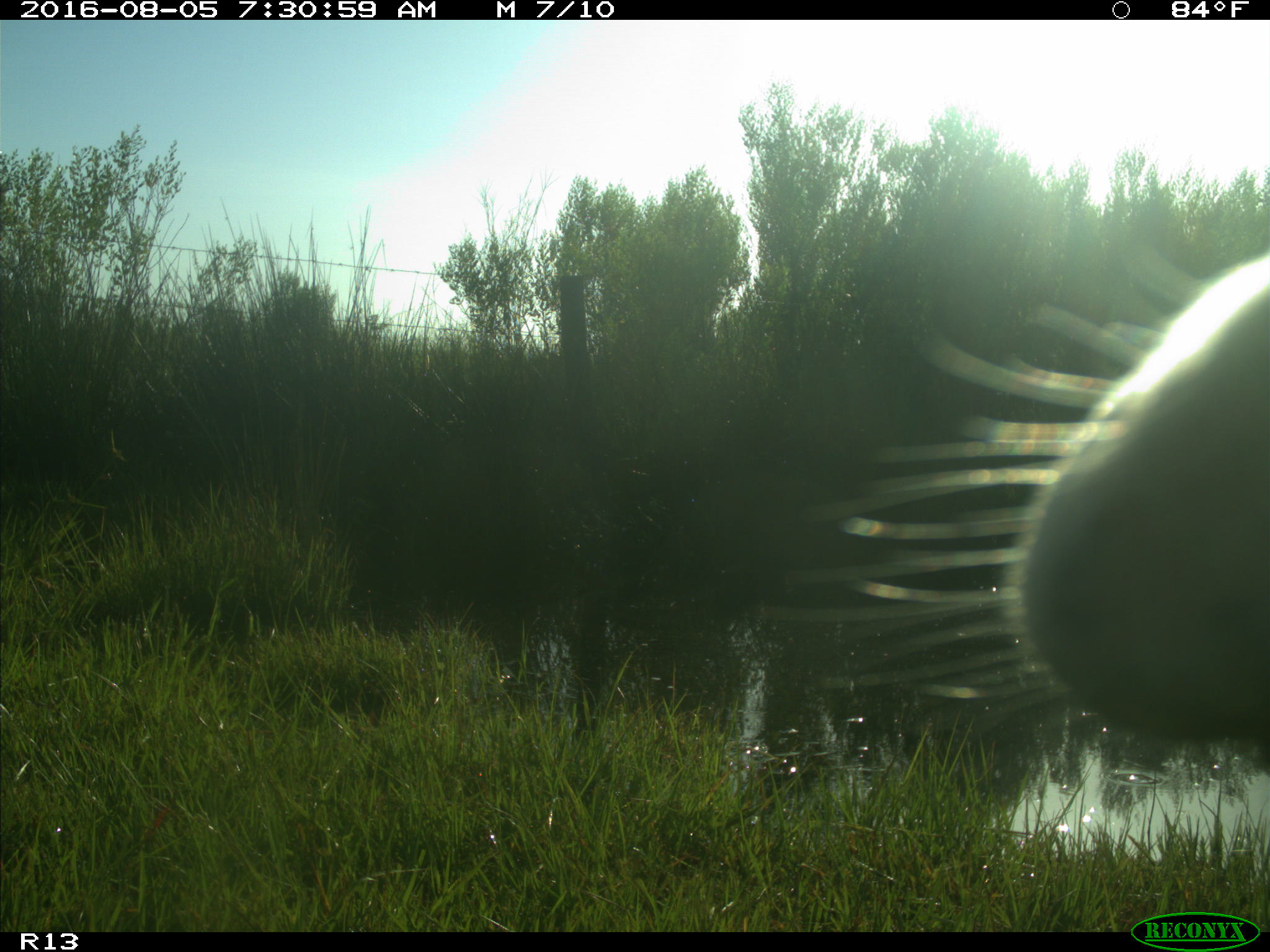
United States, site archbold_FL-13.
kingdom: Animalia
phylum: Chordata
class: Mammalia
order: Artiodactyla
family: Bovidae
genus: Bos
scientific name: Bos taurus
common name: domestic cow